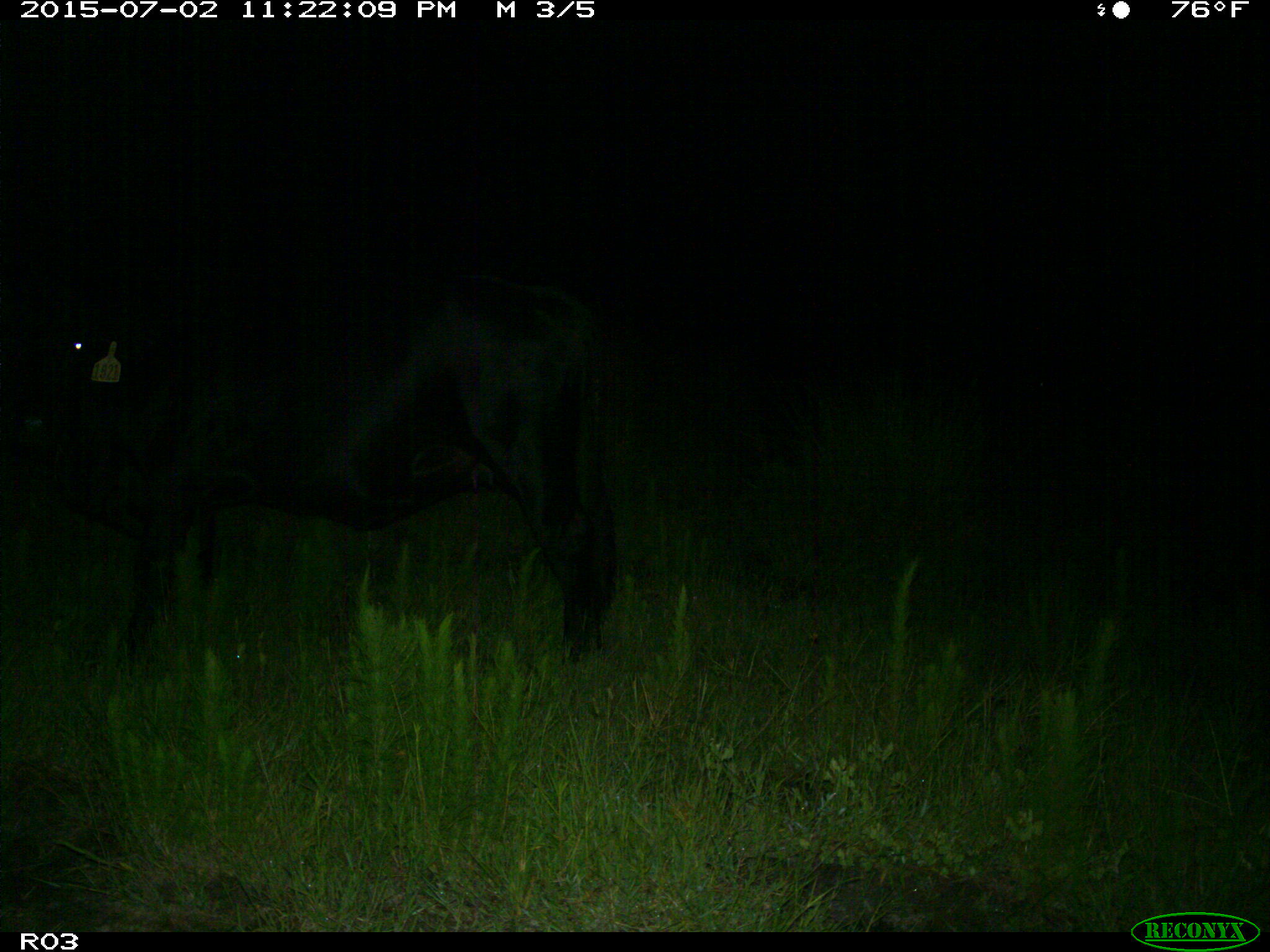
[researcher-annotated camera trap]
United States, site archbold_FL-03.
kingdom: Animalia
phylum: Chordata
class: Mammalia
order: Artiodactyla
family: Bovidae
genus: Bos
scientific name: Bos taurus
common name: domestic cow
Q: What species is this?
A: Bos taurus (domestic cow).